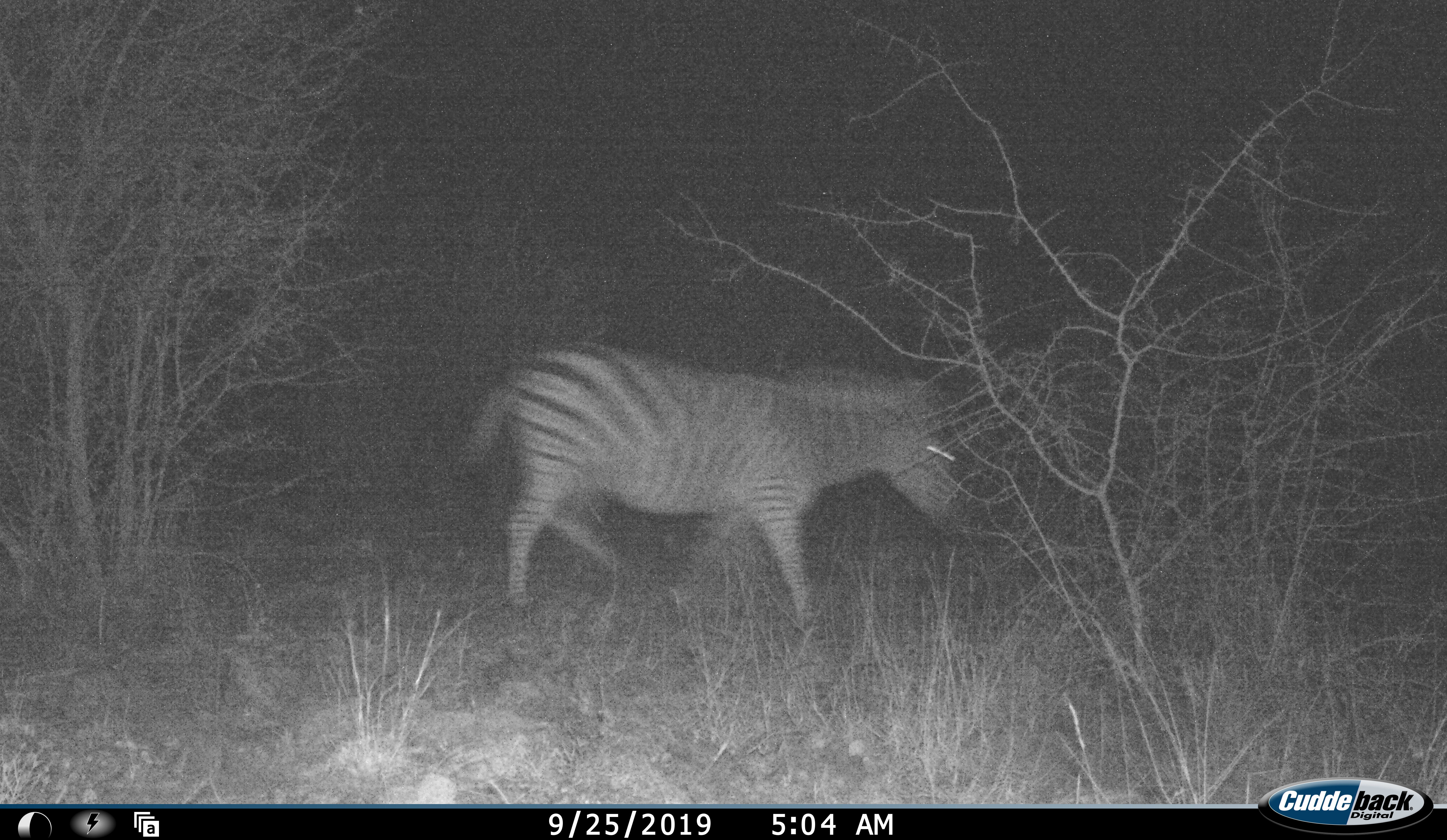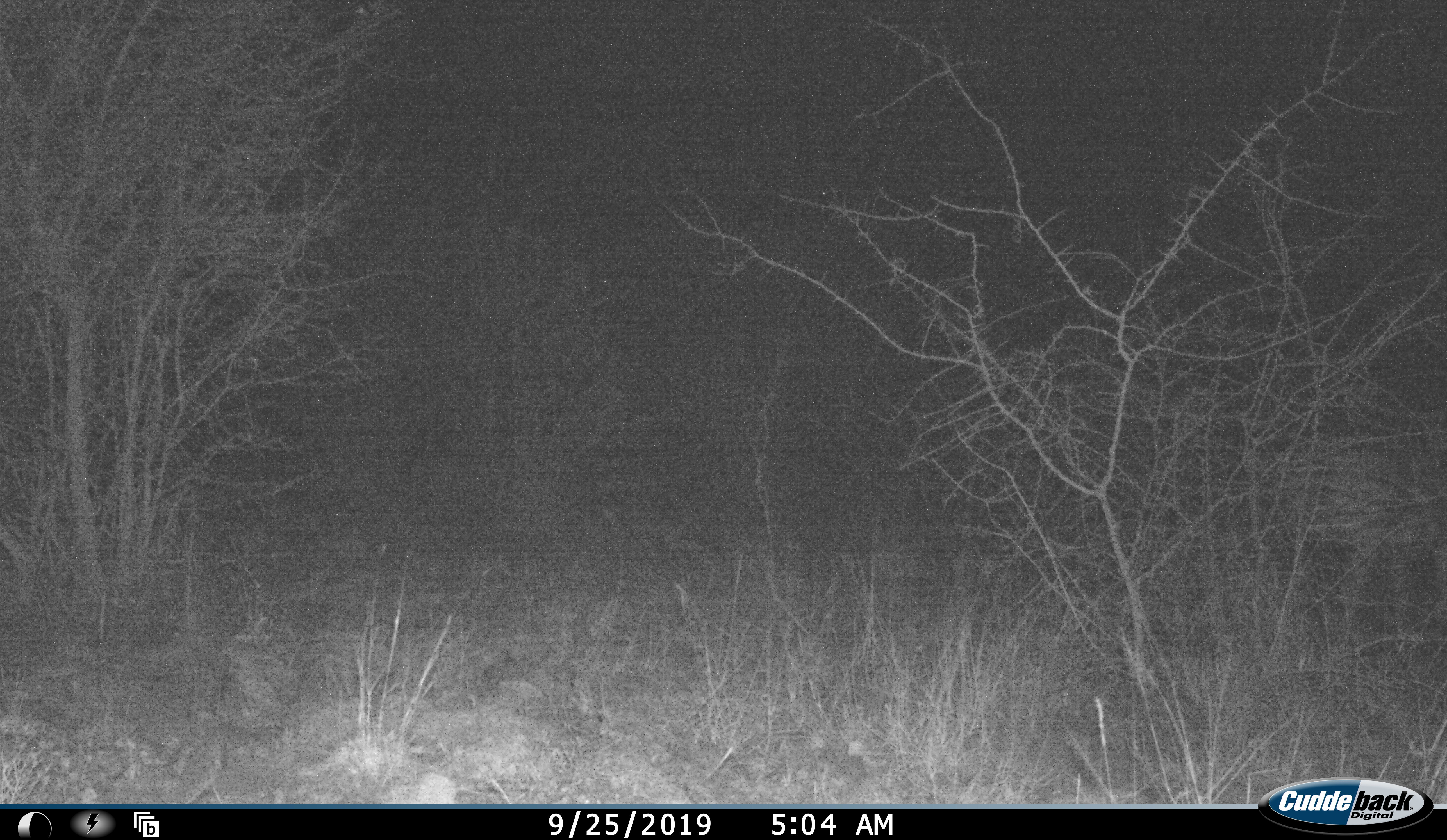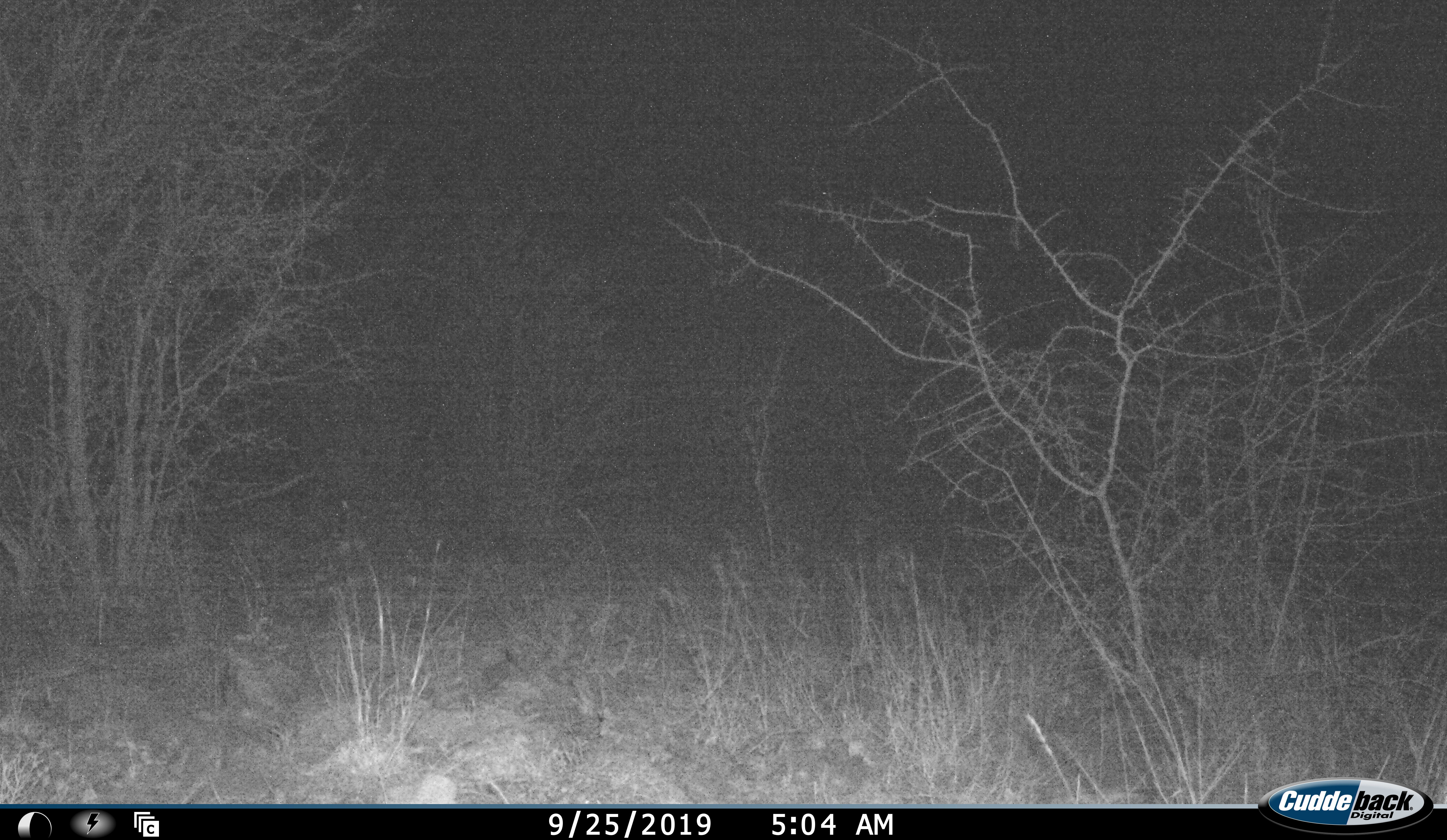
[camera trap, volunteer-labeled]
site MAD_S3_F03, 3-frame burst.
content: unidentified animal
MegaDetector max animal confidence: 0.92